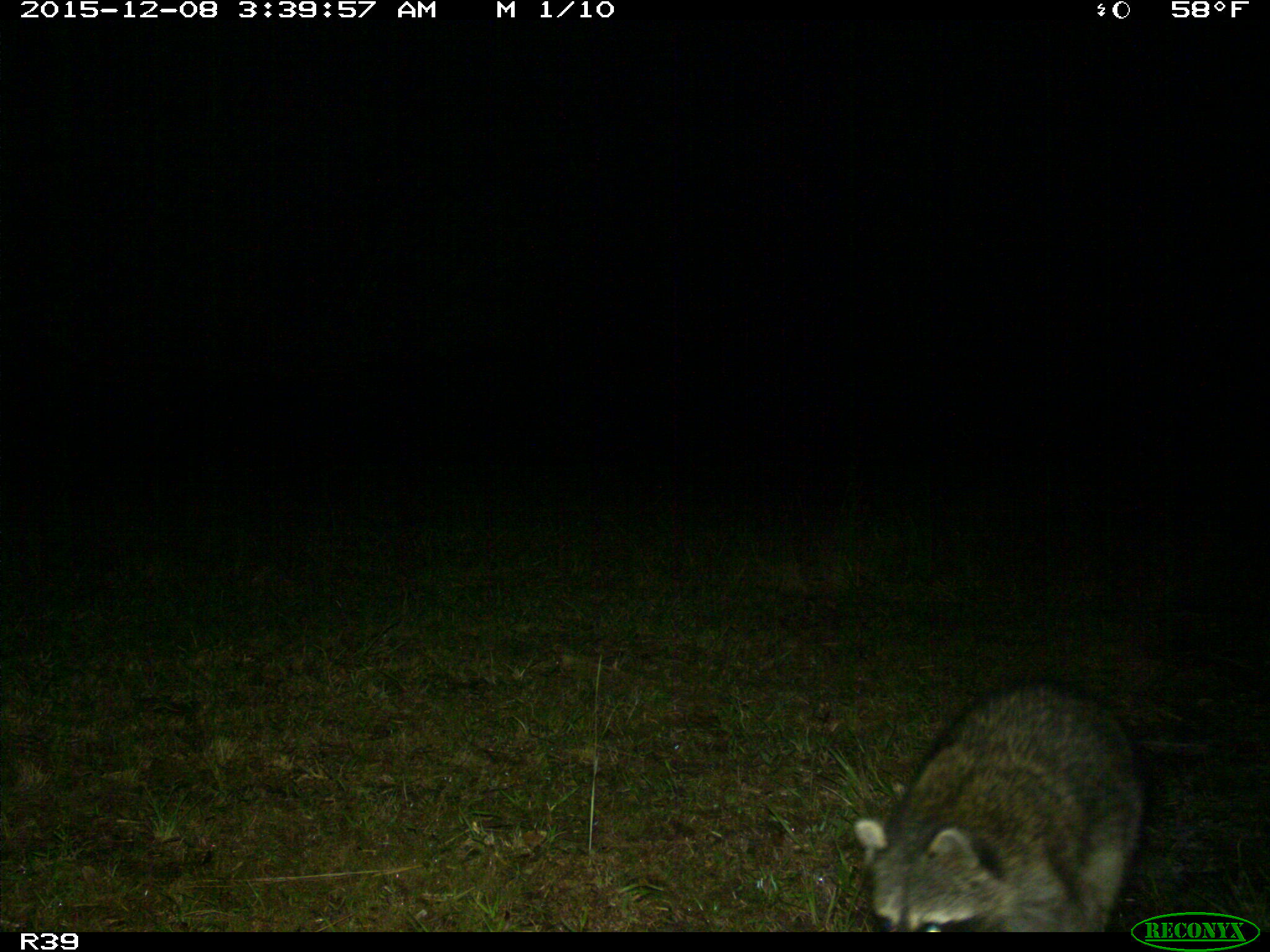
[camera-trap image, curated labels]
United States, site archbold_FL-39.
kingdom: Animalia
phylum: Chordata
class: Mammalia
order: Carnivora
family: Procyonidae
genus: Procyon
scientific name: Procyon lotor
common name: common raccoon